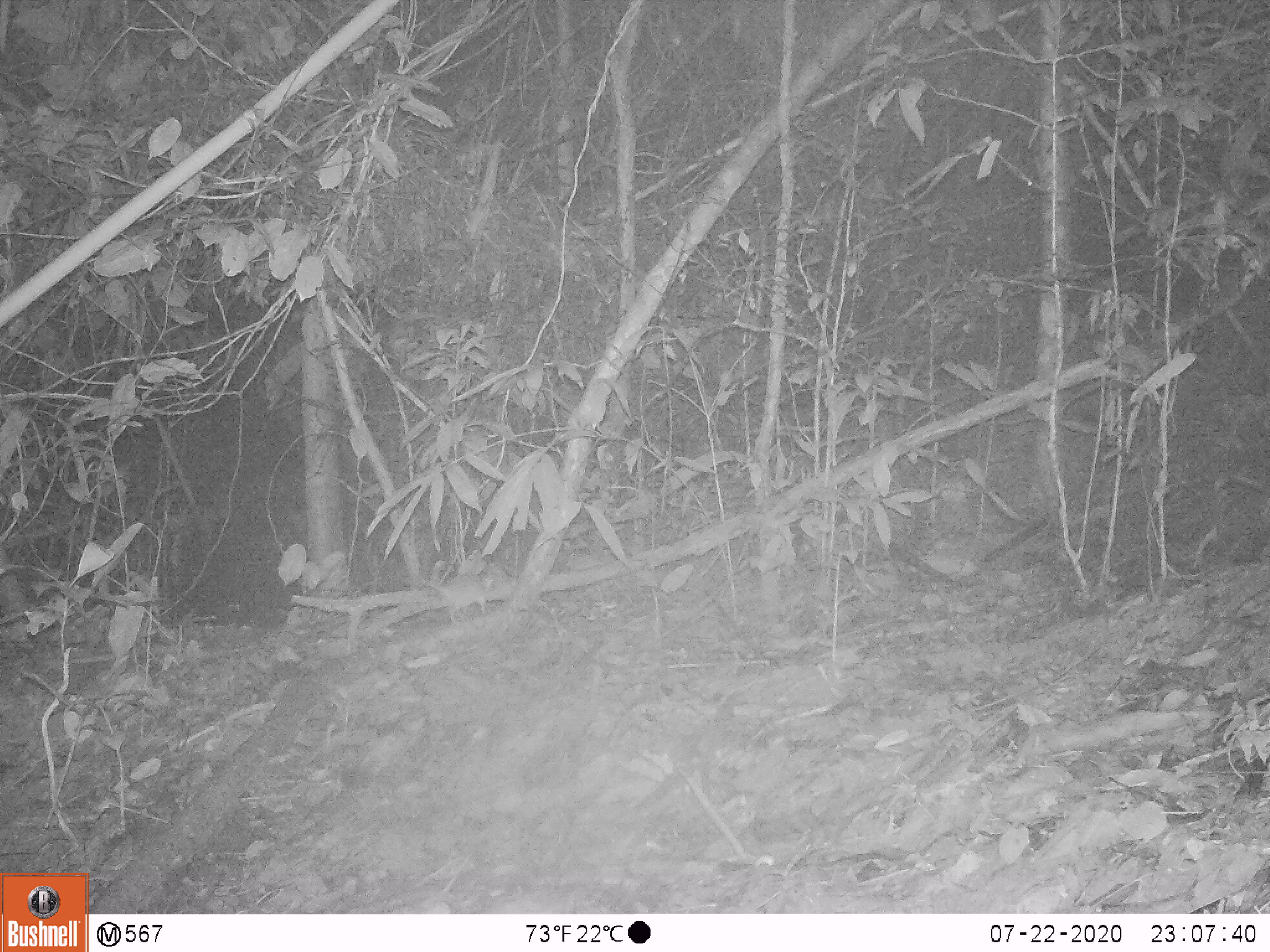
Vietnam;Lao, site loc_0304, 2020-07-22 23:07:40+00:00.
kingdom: Animalia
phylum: Chordata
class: Mammalia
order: Rodentia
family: Muridae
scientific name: Muridae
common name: old-world mice and rats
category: unidentified murid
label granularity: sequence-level